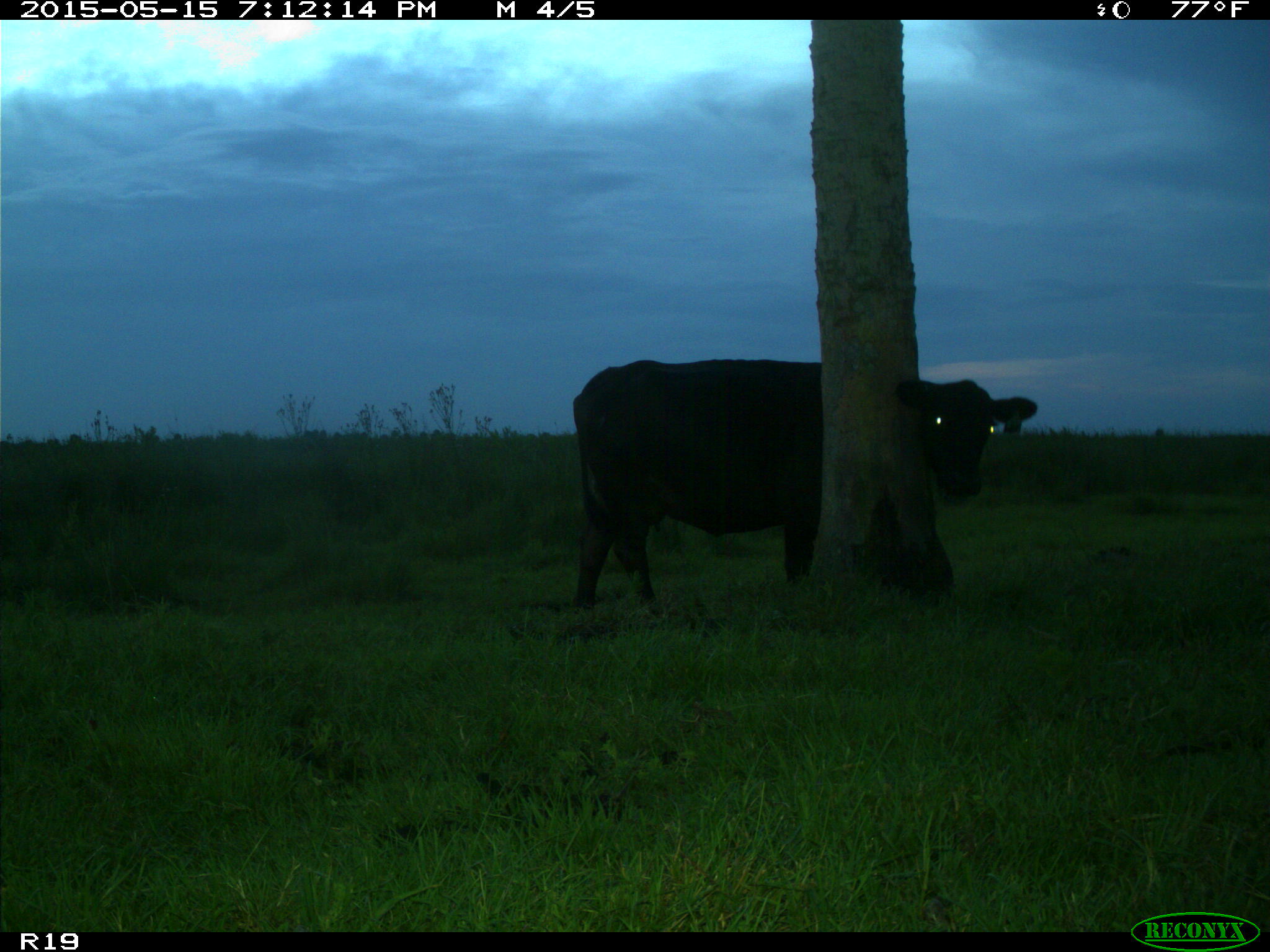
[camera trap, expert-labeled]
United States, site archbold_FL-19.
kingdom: Animalia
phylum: Chordata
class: Mammalia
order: Artiodactyla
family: Bovidae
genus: Bos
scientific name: Bos taurus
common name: domestic cow